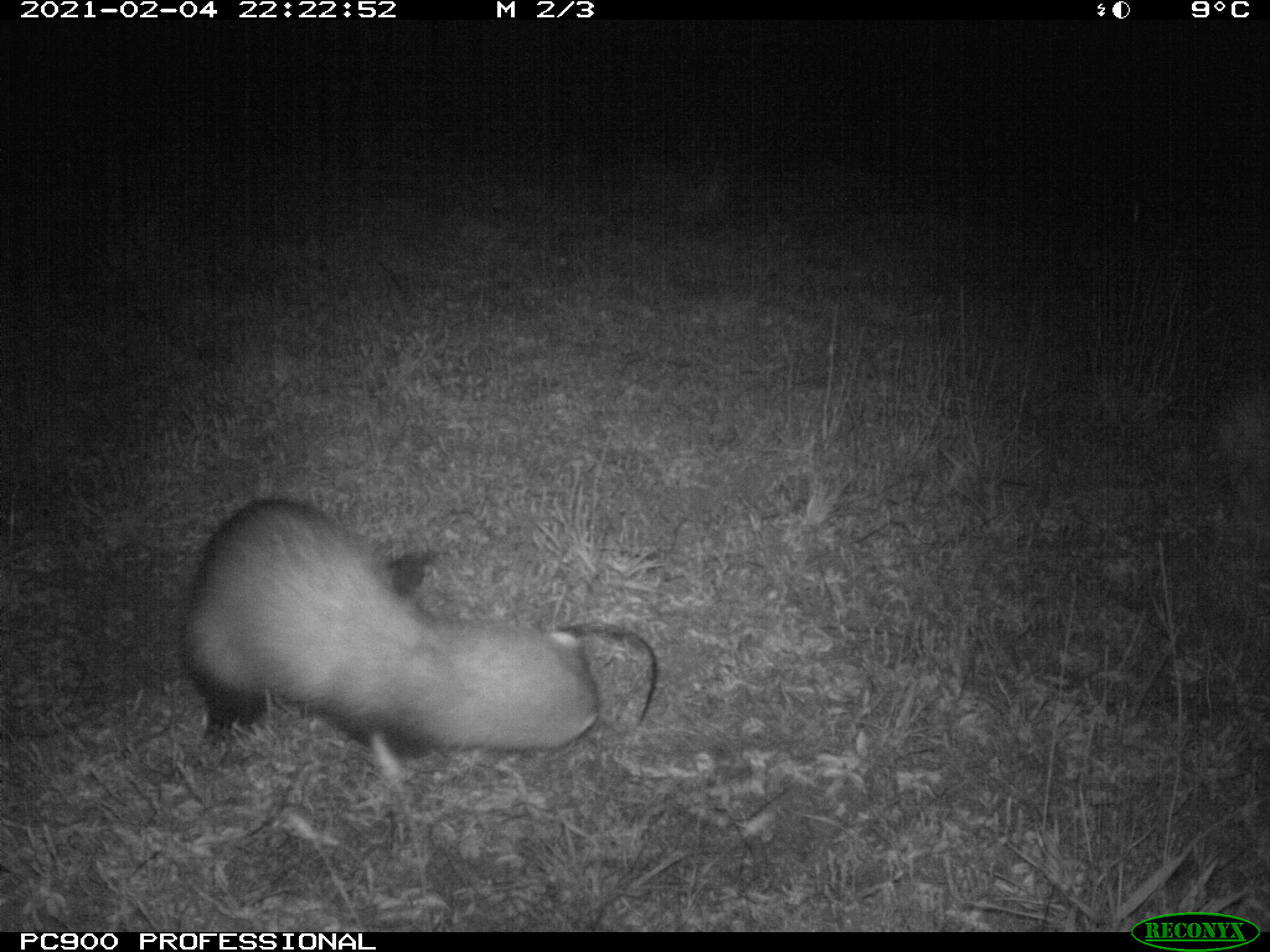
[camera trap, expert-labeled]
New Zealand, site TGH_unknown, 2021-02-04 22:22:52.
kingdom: Animalia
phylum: Chordata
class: Mammalia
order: Carnivora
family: Mustelidae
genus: Mustela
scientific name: Mustela furo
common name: ferret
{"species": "ferret (Mustela furo)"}